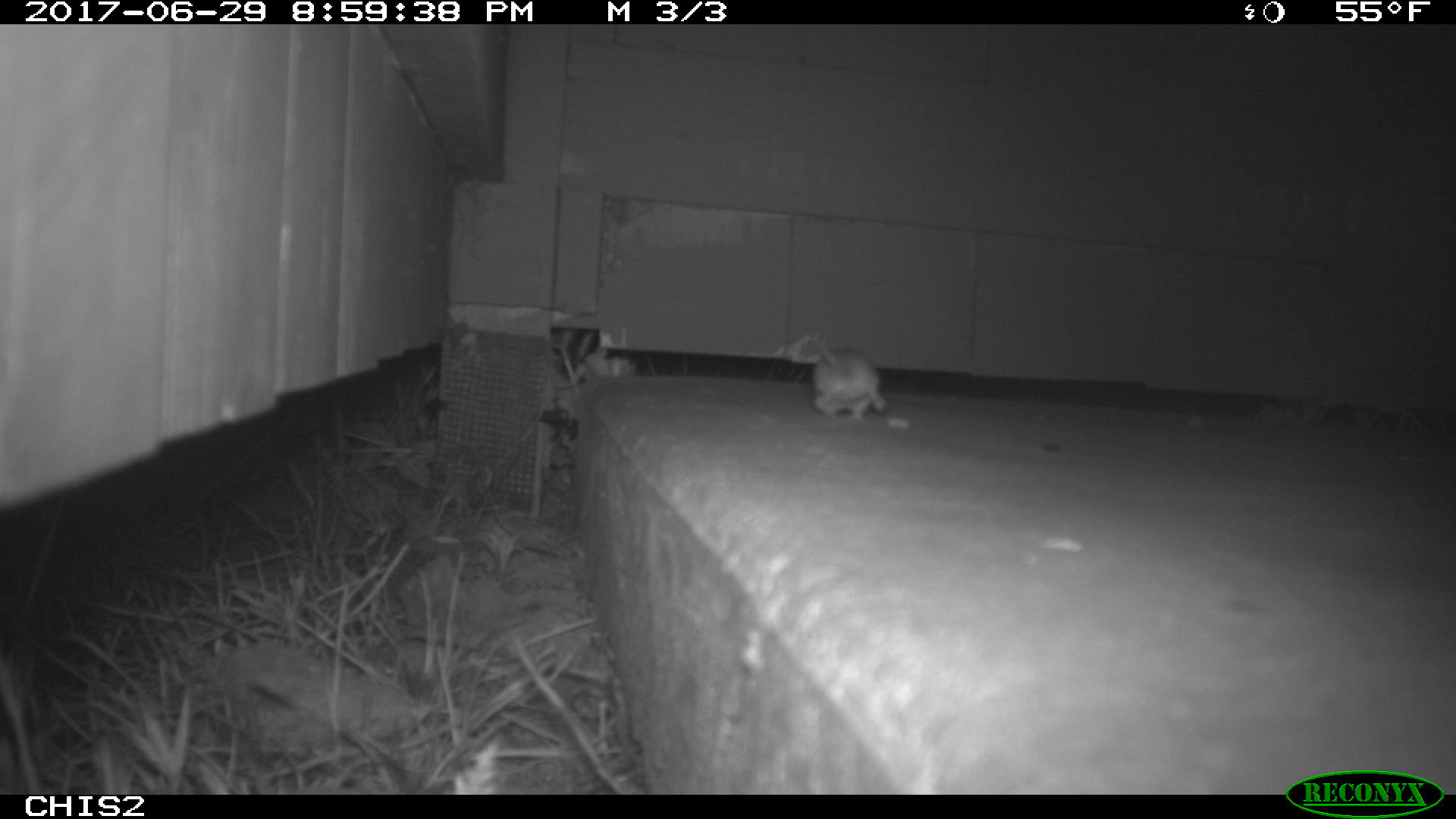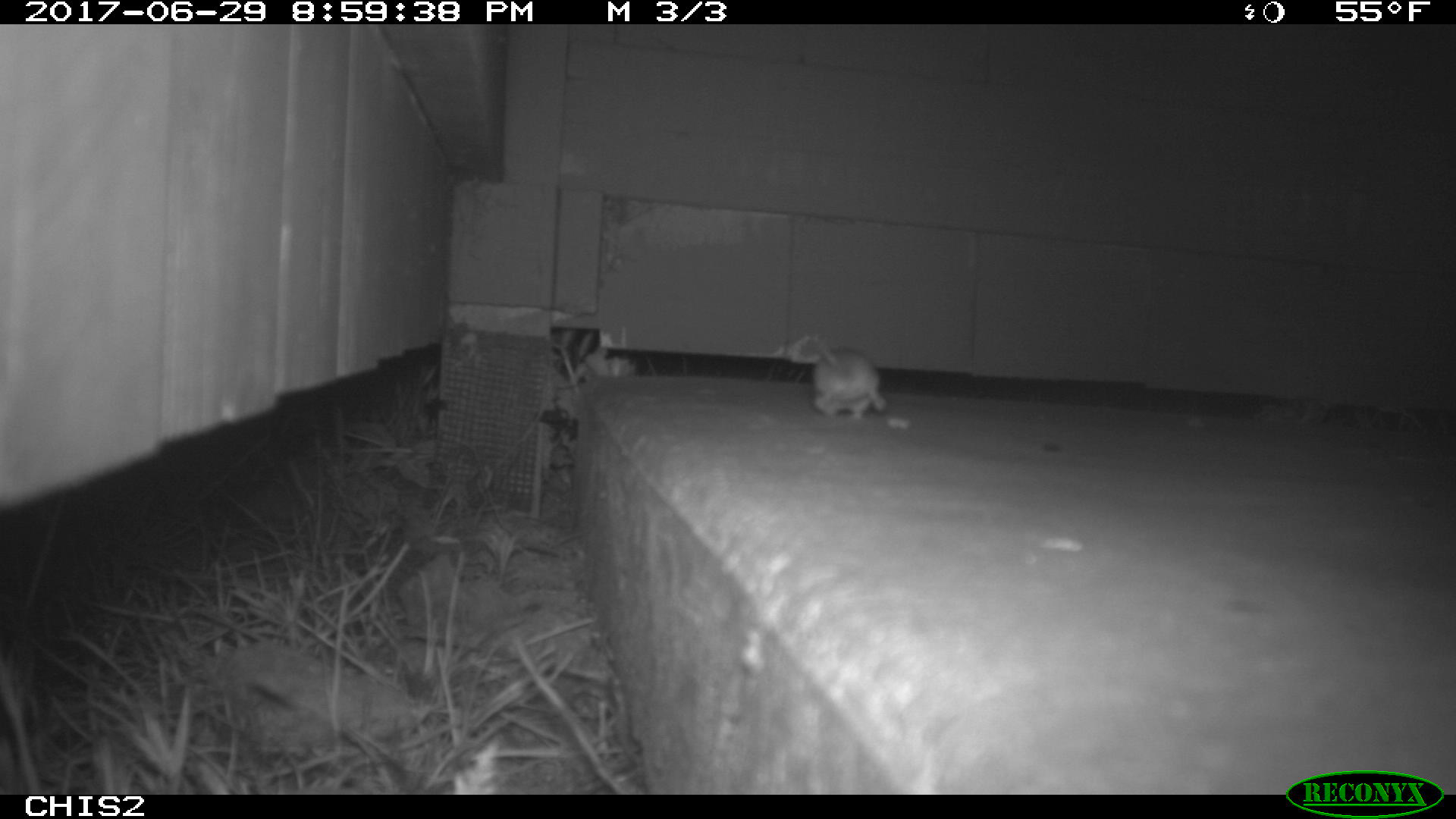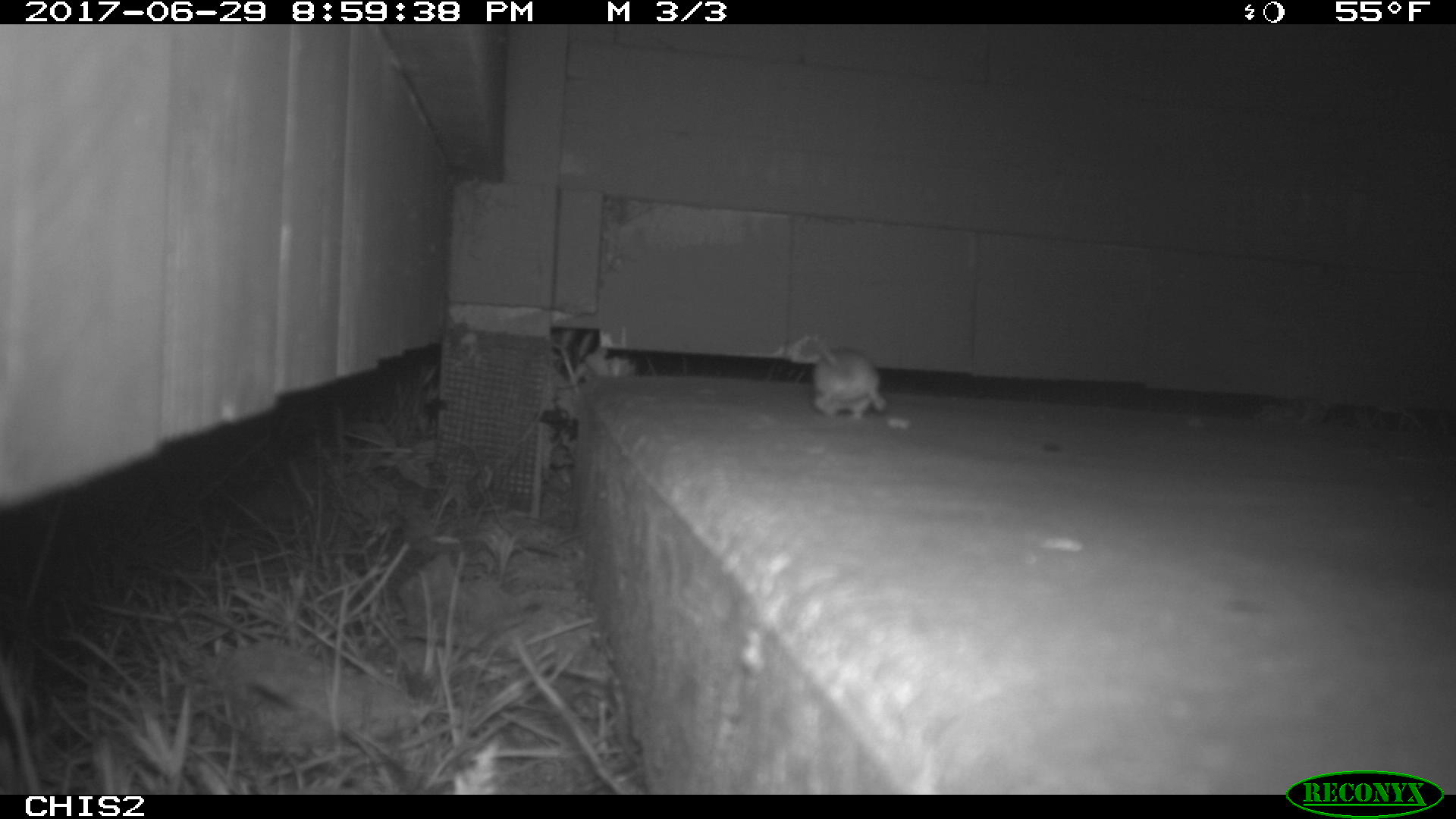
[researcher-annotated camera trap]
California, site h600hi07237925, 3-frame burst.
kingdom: Animalia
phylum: Chordata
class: Mammalia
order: Rodentia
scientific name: Rodentia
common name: rodent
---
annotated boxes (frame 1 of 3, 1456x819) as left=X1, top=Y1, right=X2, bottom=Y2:
rodent: left=812, top=336, right=885, bottom=419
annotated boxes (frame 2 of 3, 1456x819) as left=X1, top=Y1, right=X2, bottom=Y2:
rodent: left=809, top=331, right=889, bottom=421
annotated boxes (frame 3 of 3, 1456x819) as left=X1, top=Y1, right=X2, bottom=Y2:
rodent: left=812, top=335, right=886, bottom=419